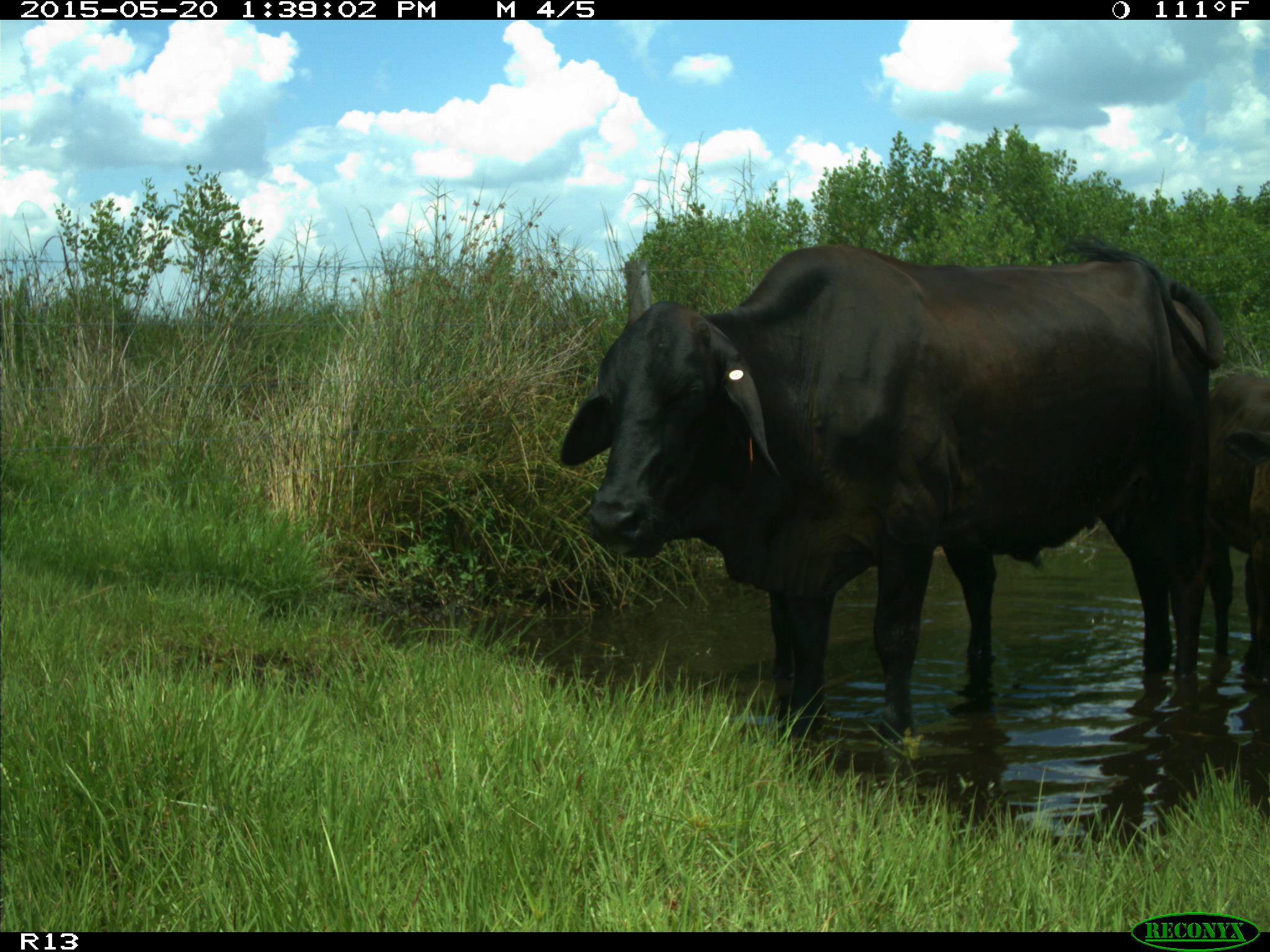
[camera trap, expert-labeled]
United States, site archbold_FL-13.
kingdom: Animalia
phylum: Chordata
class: Mammalia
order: Artiodactyla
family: Bovidae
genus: Bos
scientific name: Bos taurus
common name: domestic cow